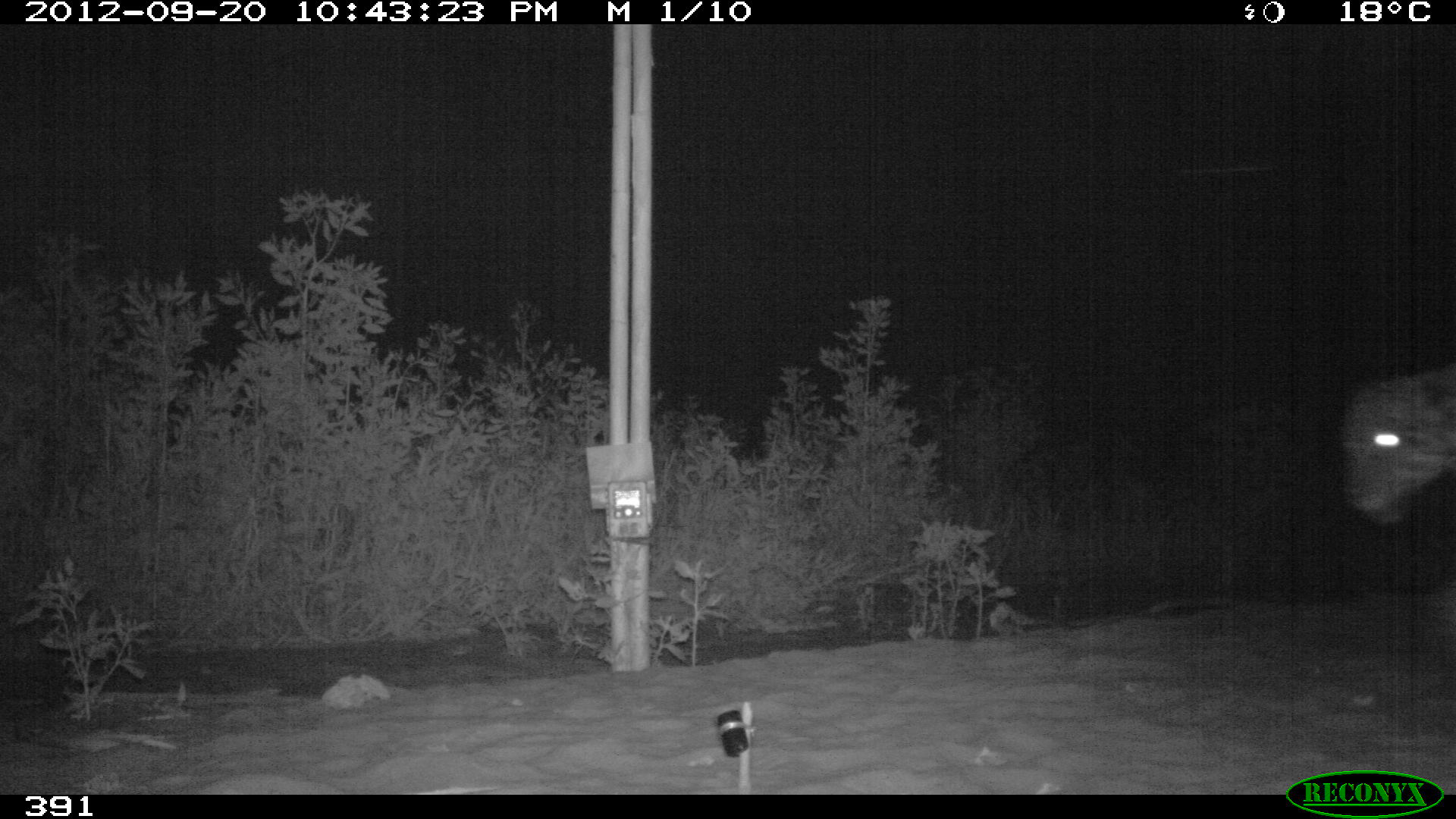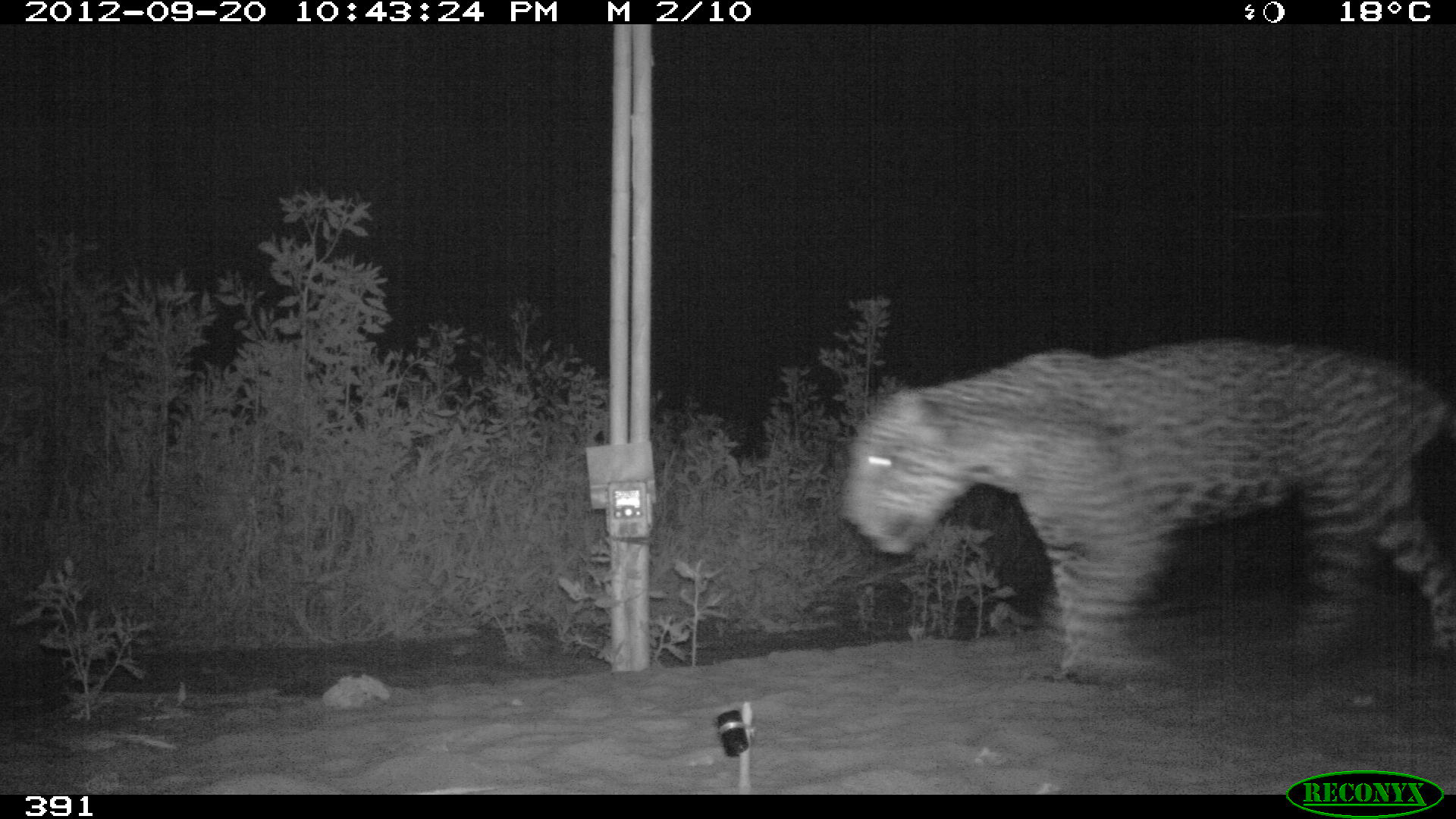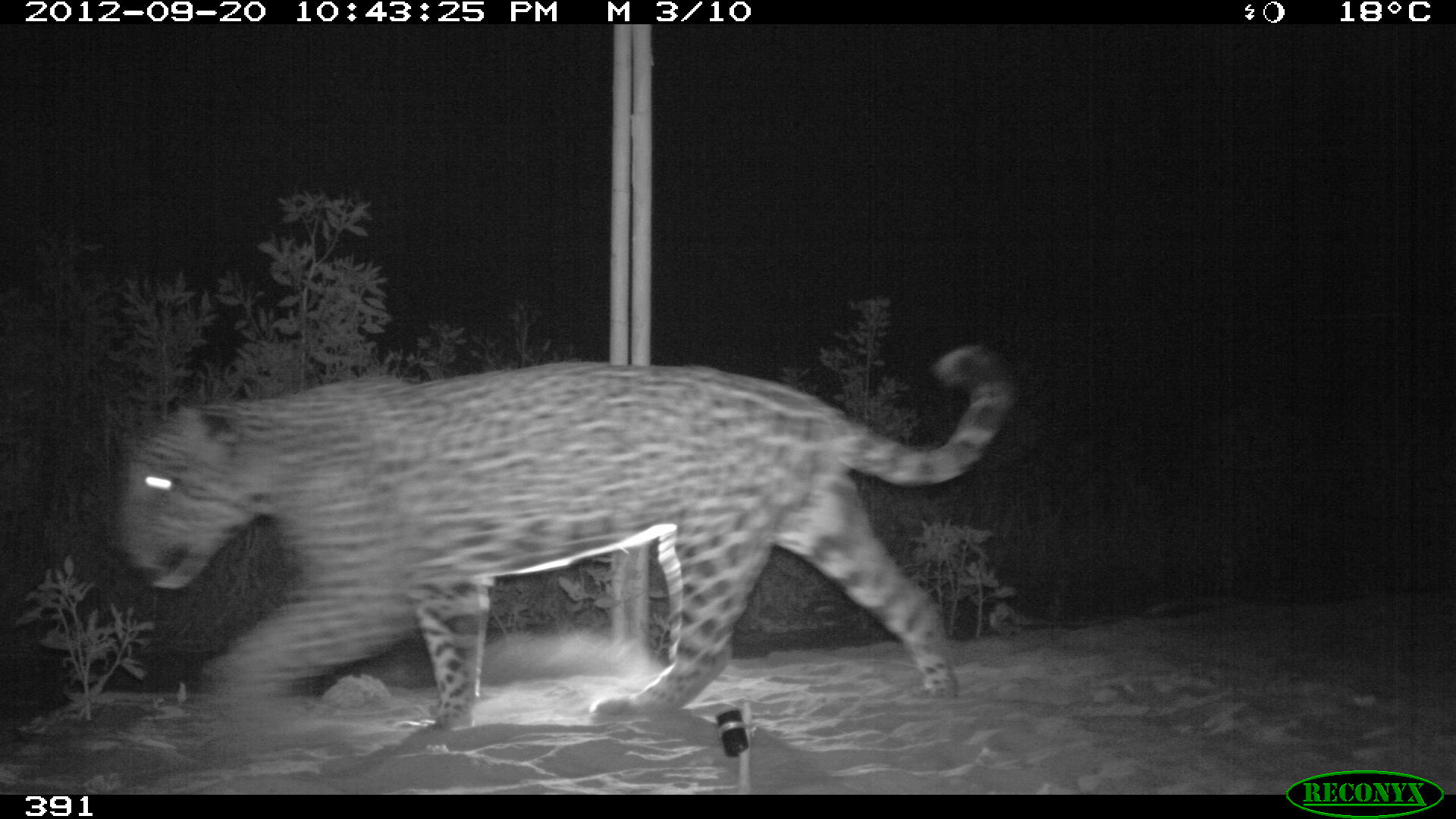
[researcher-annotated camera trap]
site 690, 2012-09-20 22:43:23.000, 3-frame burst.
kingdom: Animalia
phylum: Chordata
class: Mammalia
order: Carnivora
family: Felidae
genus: Panthera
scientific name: Panthera onca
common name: jaguar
Panthera onca (jaguar).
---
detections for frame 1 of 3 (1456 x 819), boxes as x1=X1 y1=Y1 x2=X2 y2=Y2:
panthera onca: x1=1339 y1=361 x2=1456 y2=523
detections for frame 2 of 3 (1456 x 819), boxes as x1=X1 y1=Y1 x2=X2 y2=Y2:
panthera onca: x1=837 y1=333 x2=1454 y2=680